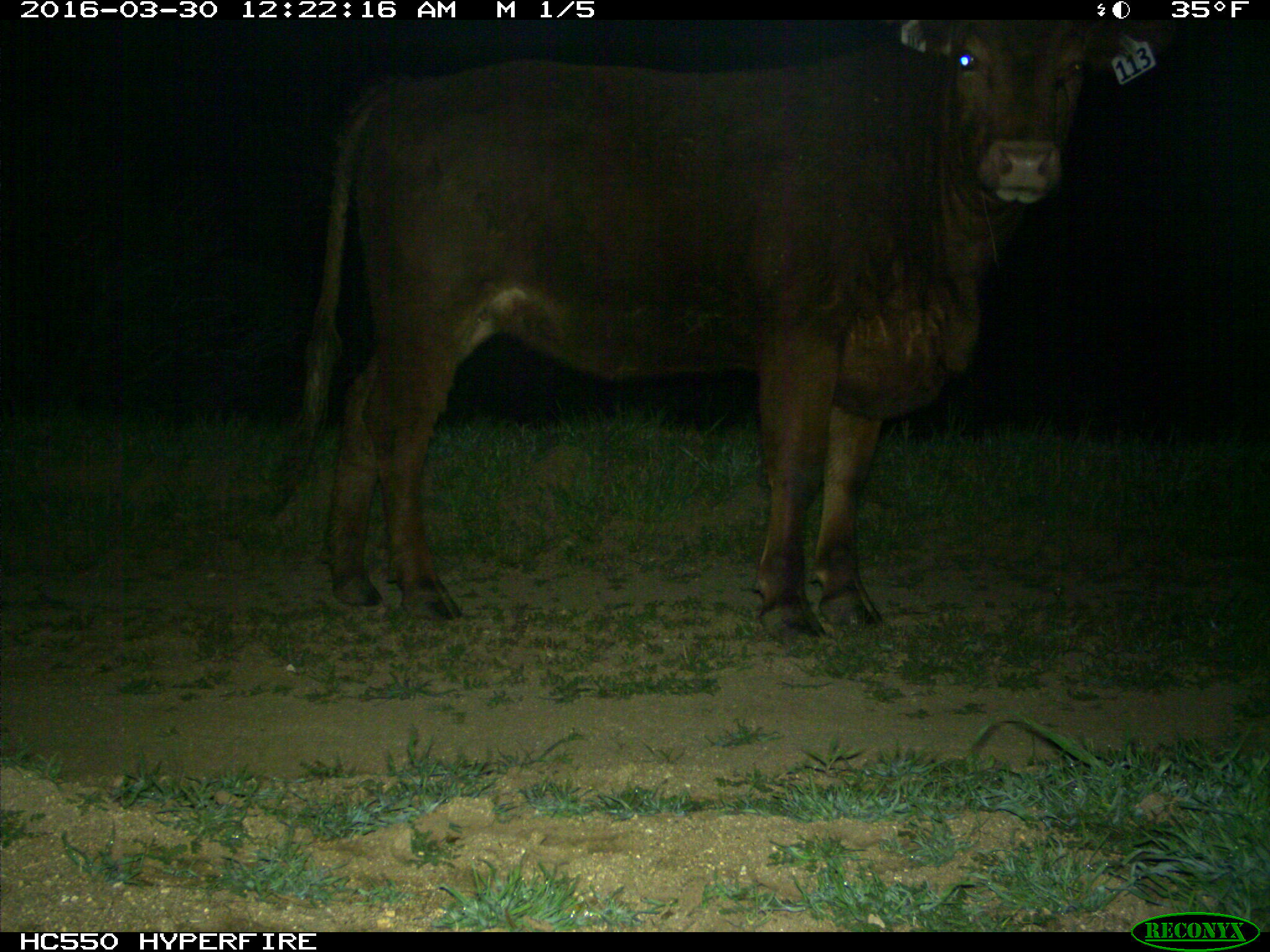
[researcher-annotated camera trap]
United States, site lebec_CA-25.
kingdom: Animalia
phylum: Chordata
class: Mammalia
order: Artiodactyla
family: Bovidae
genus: Bos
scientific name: Bos taurus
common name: domestic cow